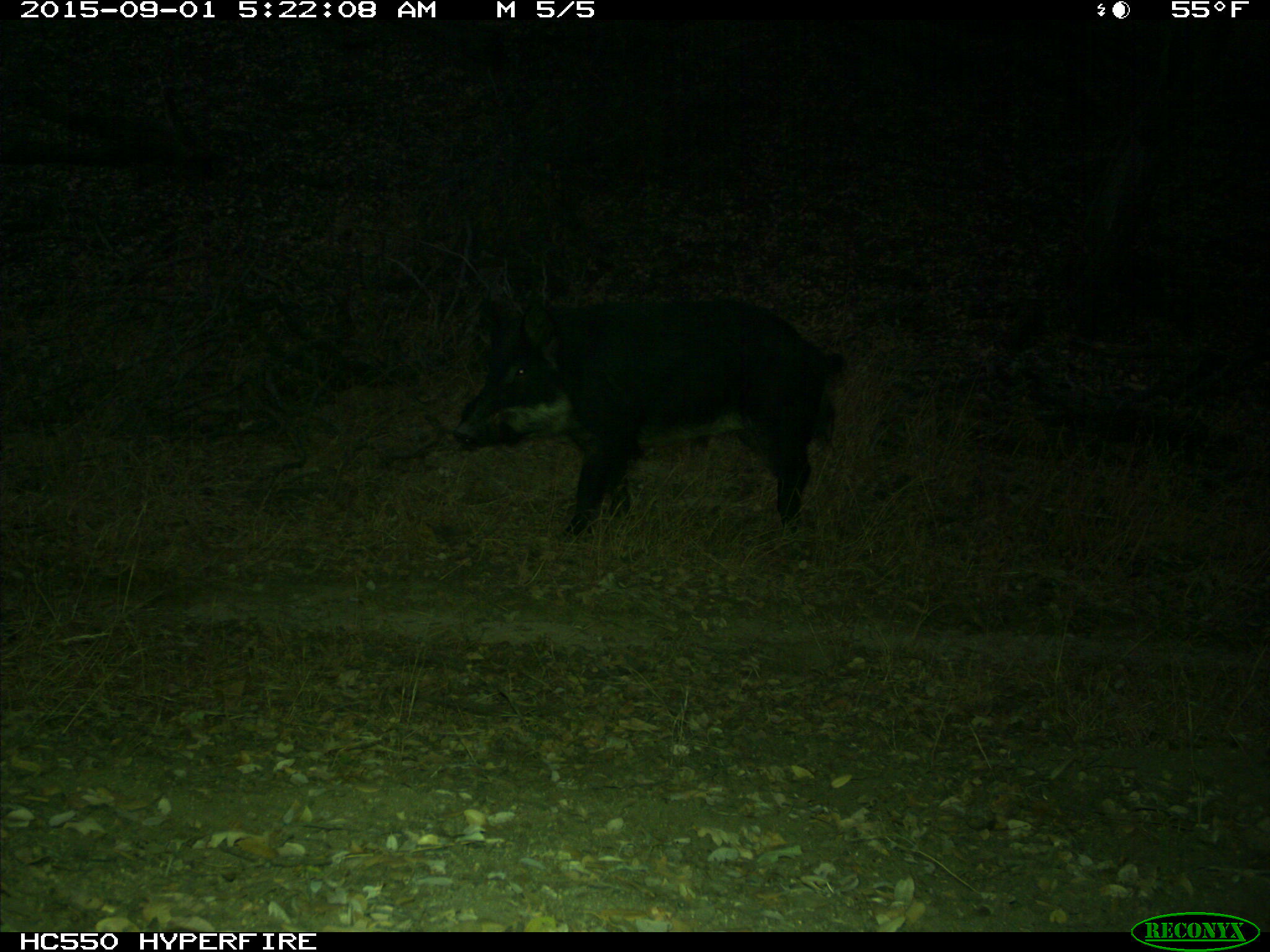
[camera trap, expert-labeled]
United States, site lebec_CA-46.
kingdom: Animalia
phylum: Chordata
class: Mammalia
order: Artiodactyla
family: Suidae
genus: Sus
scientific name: Sus scrofa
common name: wild boar